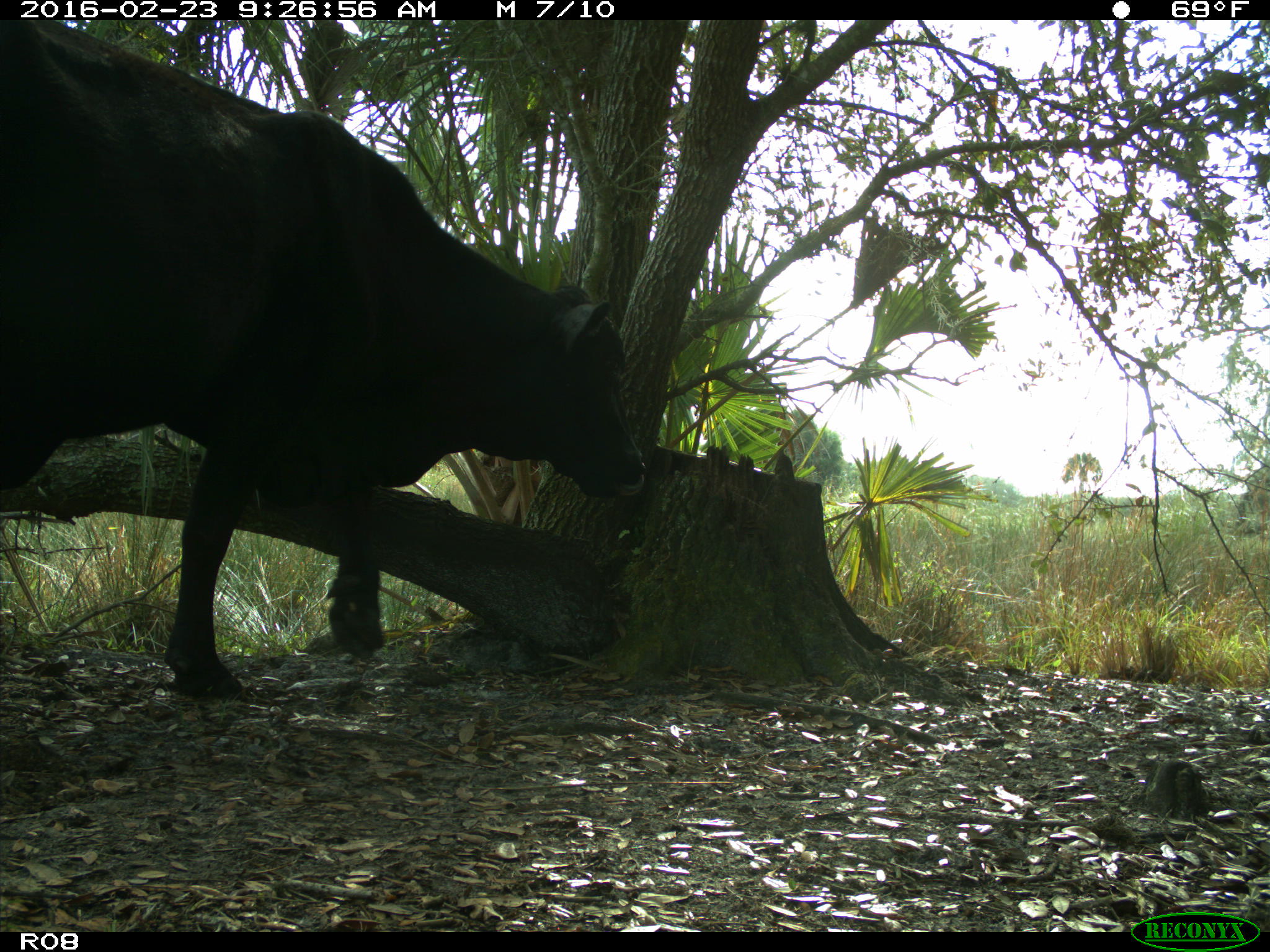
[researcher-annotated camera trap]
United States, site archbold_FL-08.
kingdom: Animalia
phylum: Chordata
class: Mammalia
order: Artiodactyla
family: Bovidae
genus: Bos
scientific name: Bos taurus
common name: domestic cow